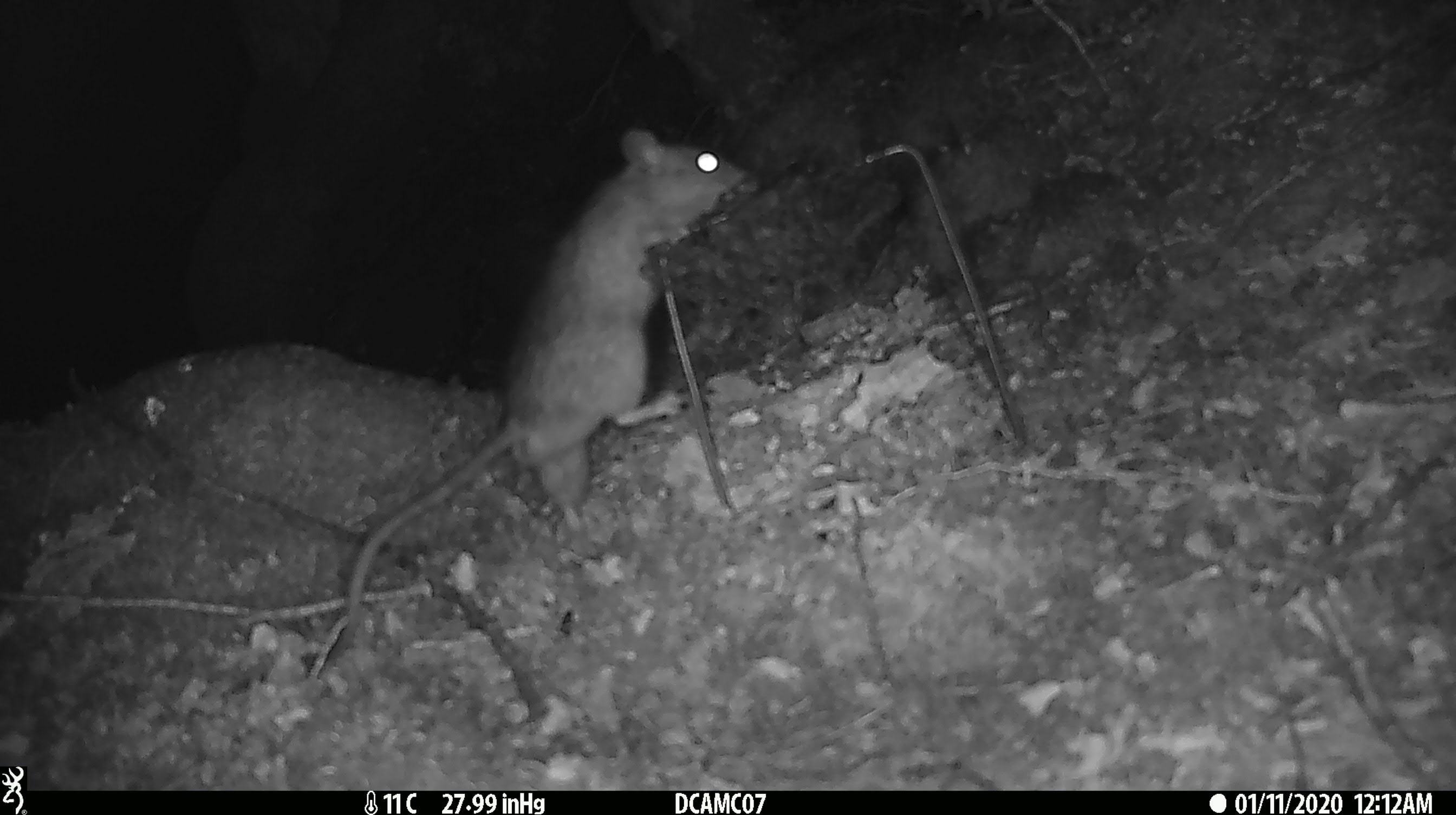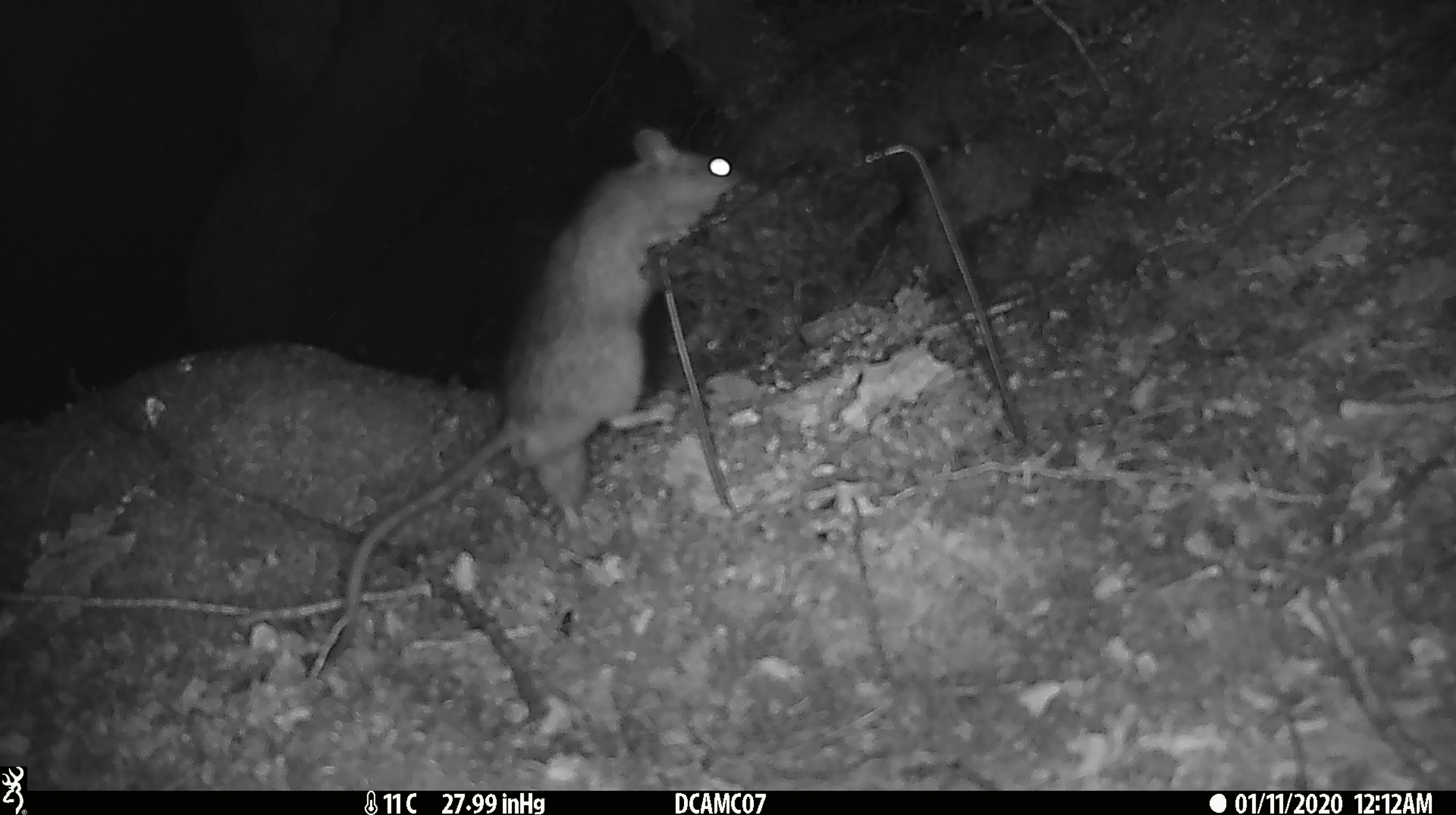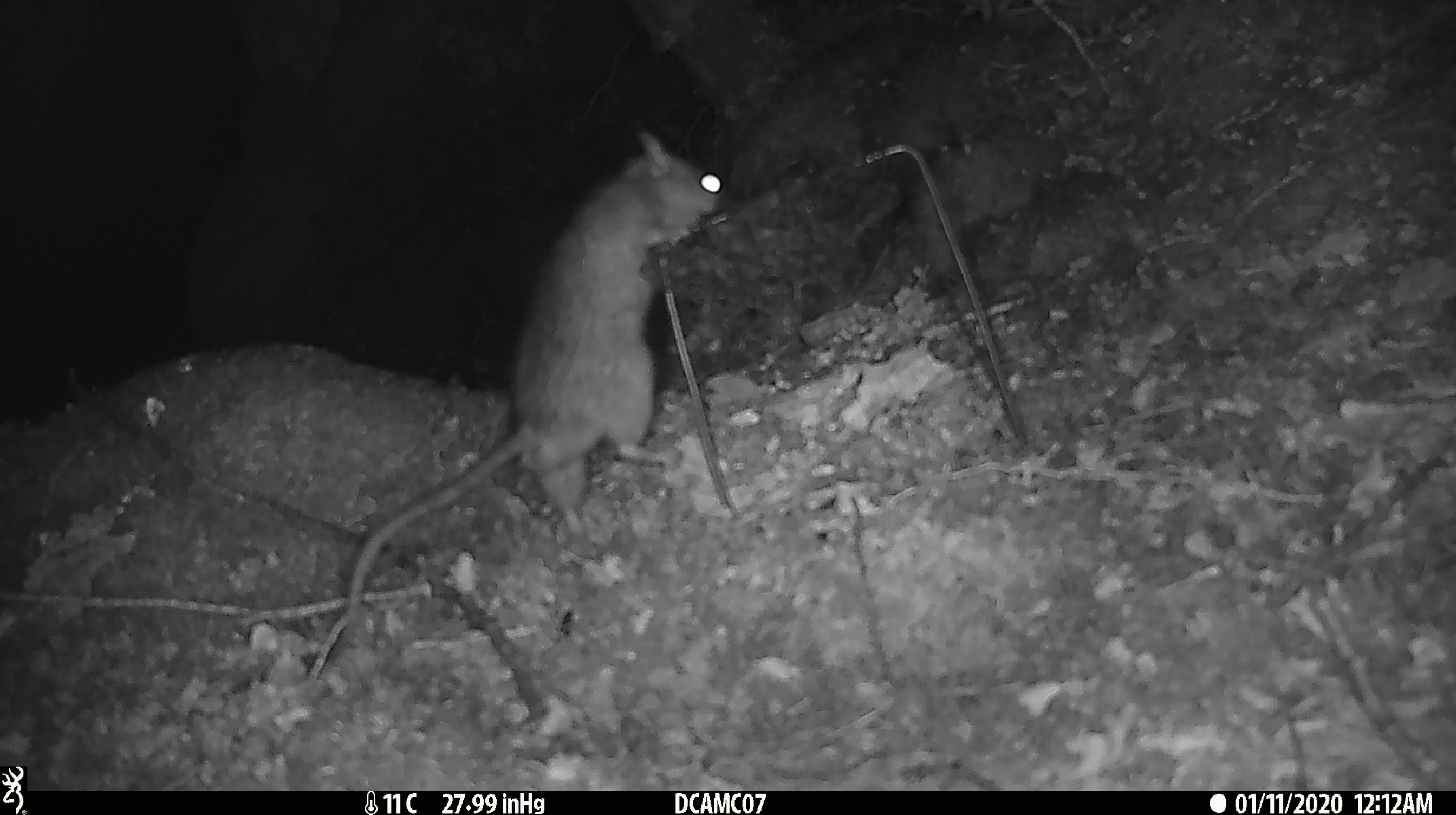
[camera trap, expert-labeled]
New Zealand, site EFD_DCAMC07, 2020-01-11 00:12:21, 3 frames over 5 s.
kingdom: Animalia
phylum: Chordata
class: Mammalia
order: Rodentia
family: Muridae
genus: Rattus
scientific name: Rattus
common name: rat